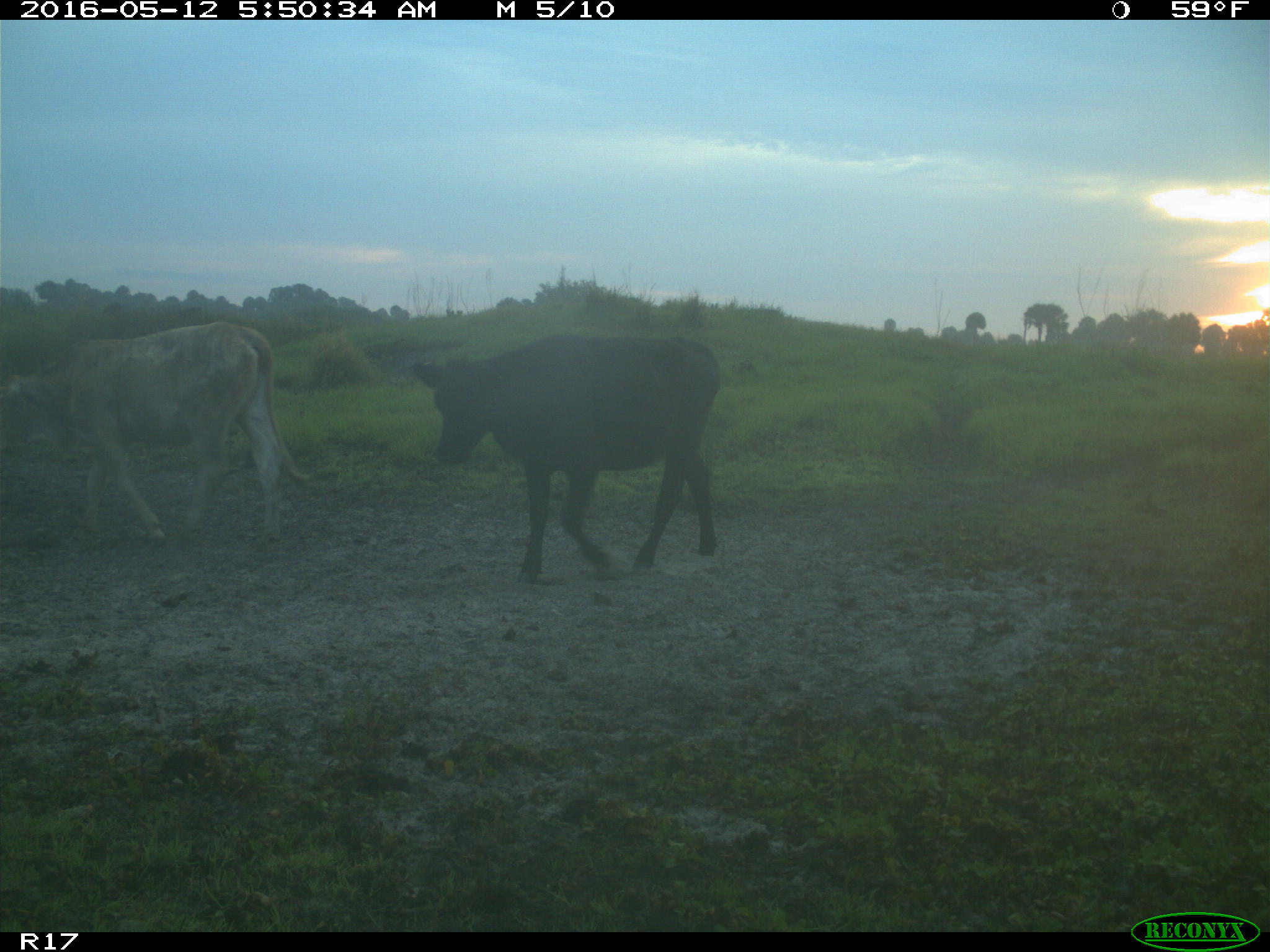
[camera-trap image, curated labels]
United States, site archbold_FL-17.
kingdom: Animalia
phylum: Chordata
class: Mammalia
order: Artiodactyla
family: Bovidae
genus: Bos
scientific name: Bos taurus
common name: domestic cow